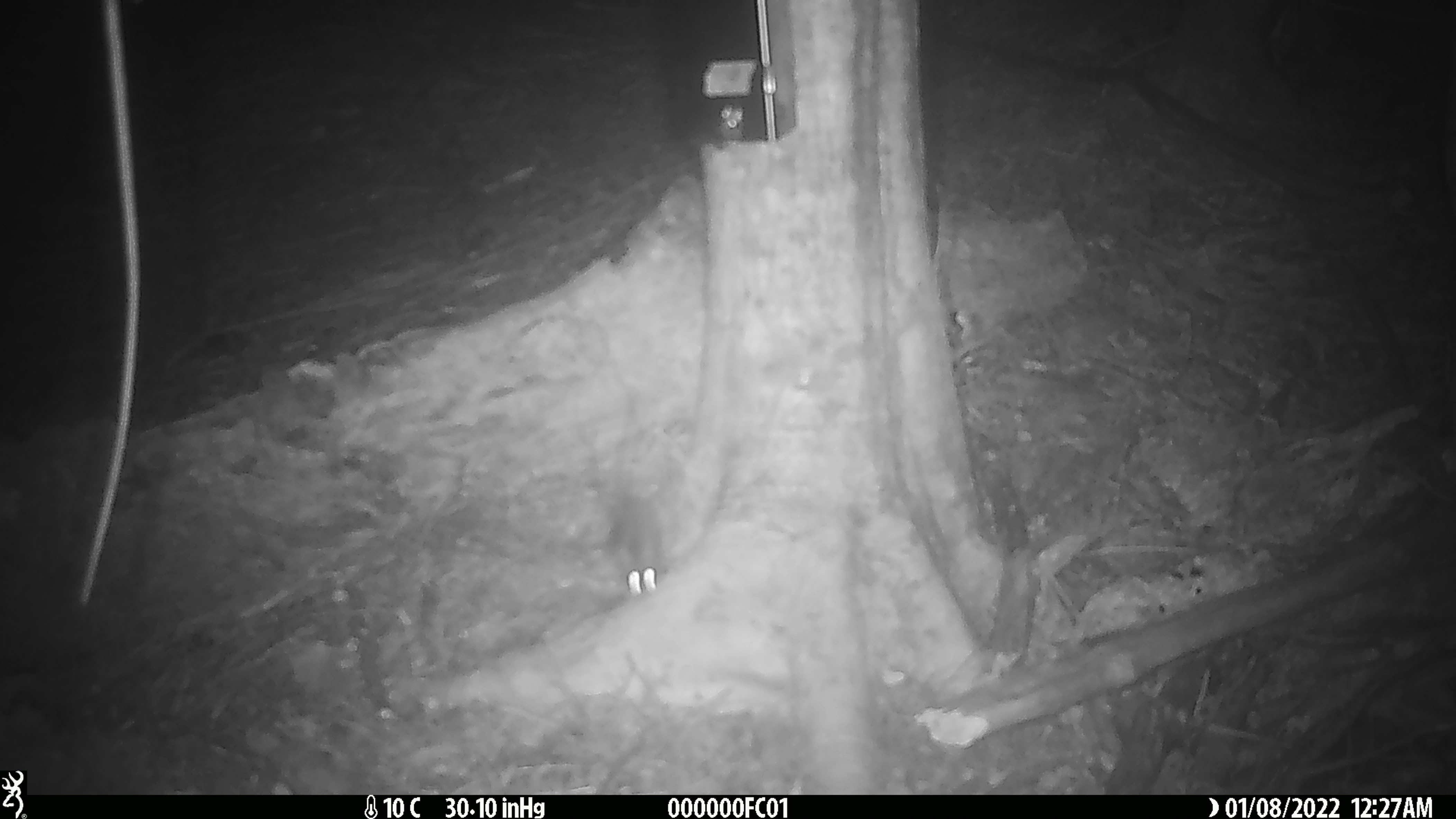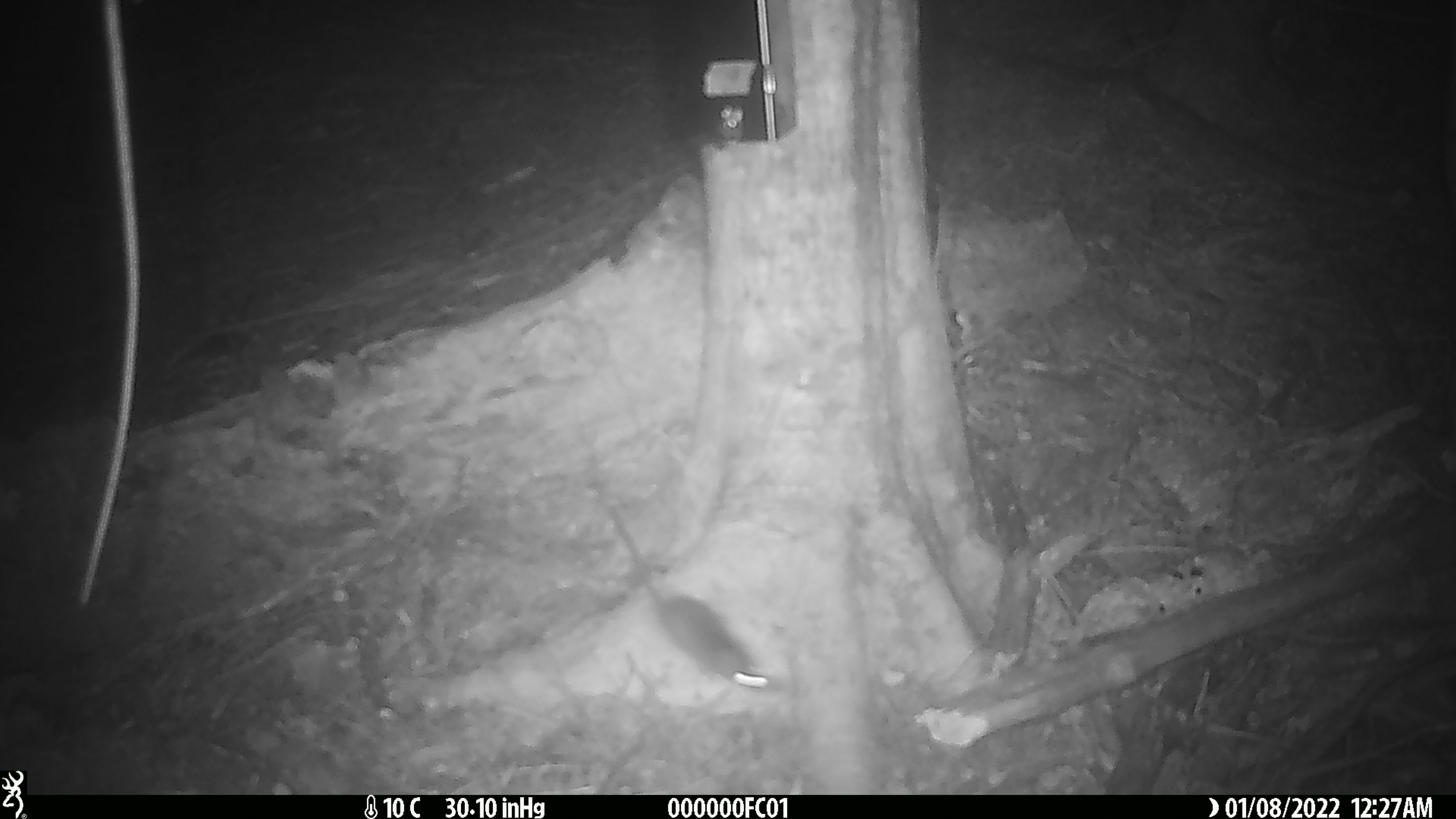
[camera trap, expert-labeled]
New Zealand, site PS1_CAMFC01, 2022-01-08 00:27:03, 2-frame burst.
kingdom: Animalia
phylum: Chordata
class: Mammalia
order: Rodentia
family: Muridae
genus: Mus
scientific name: Mus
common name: mouse